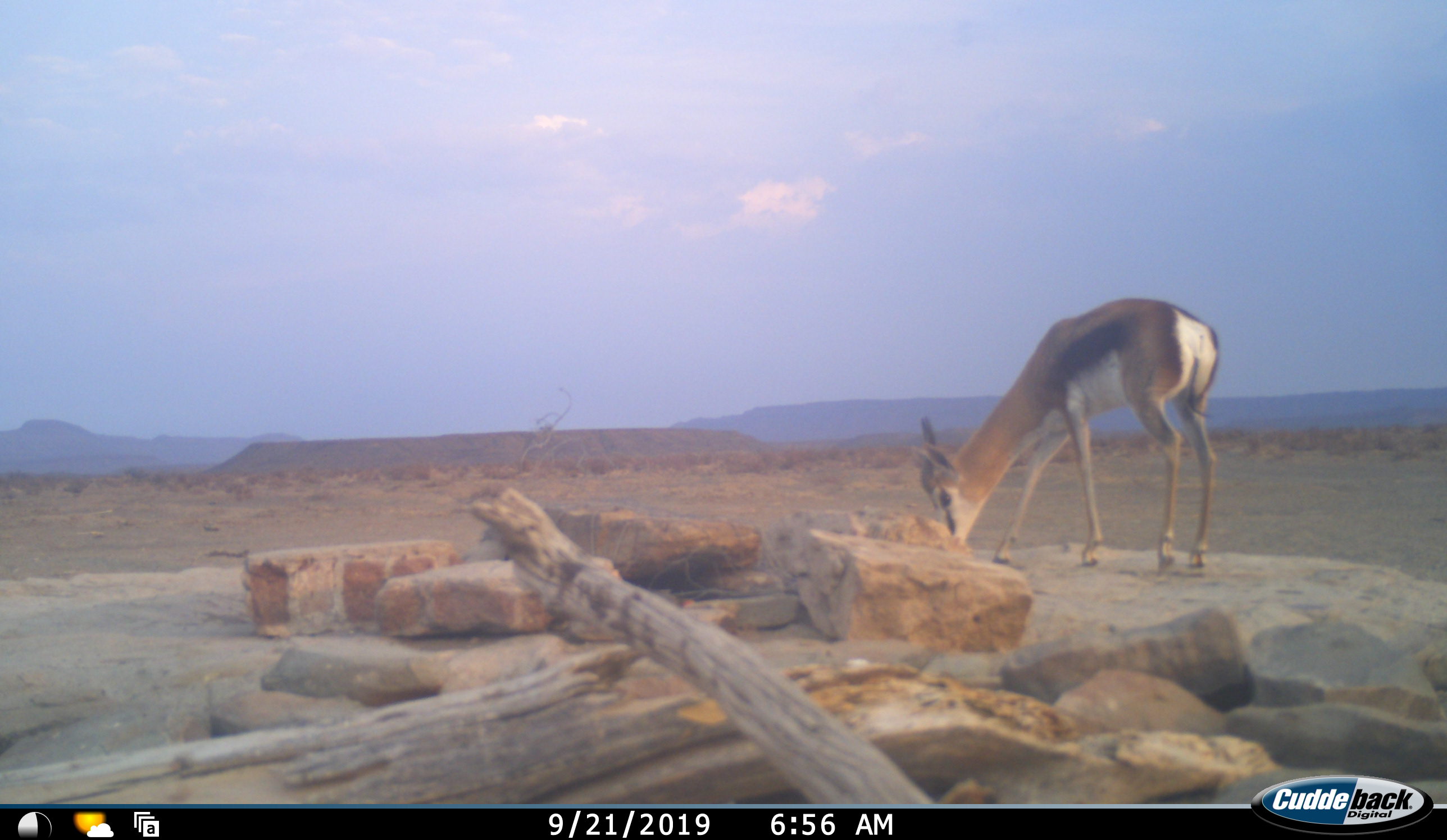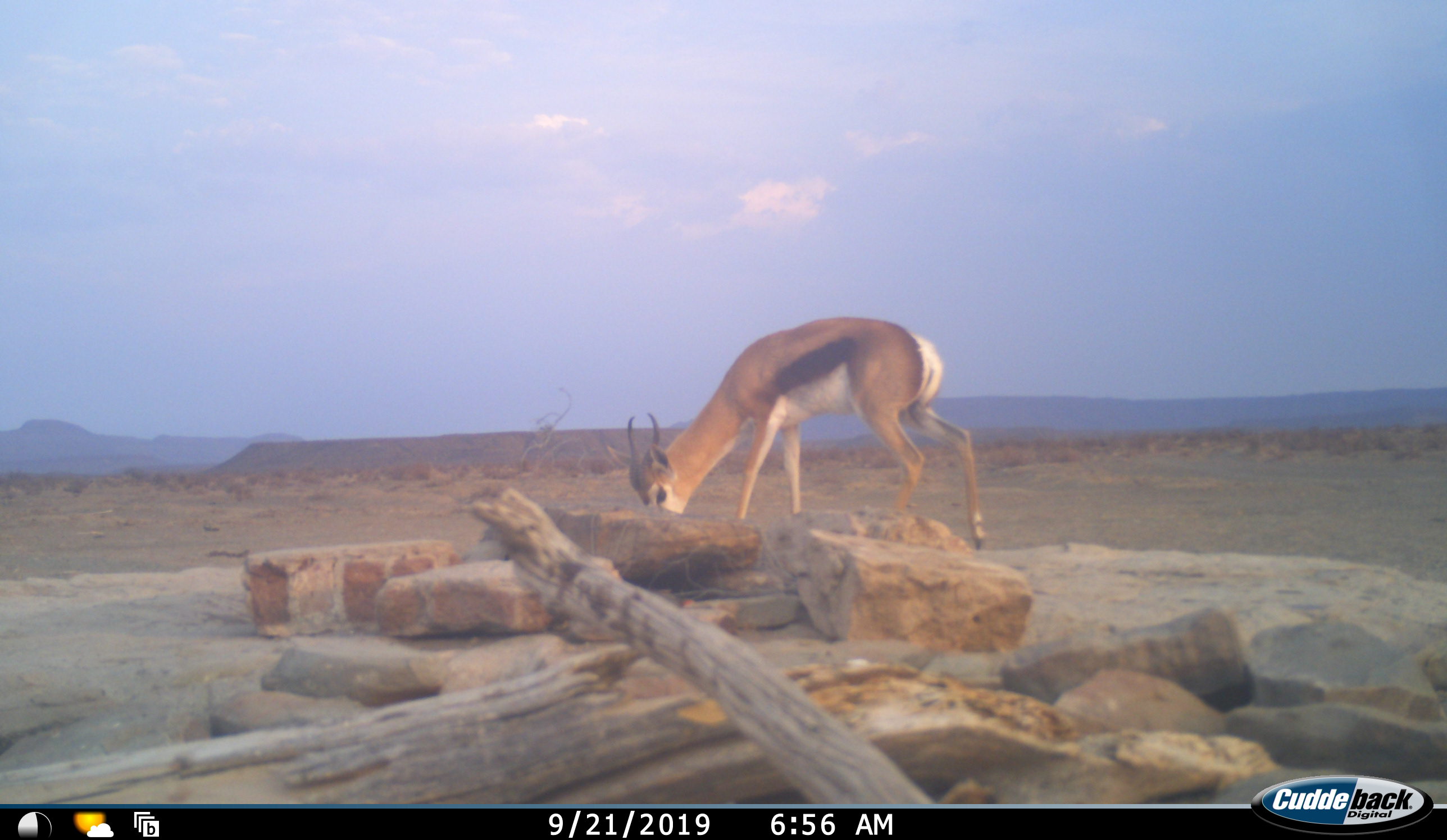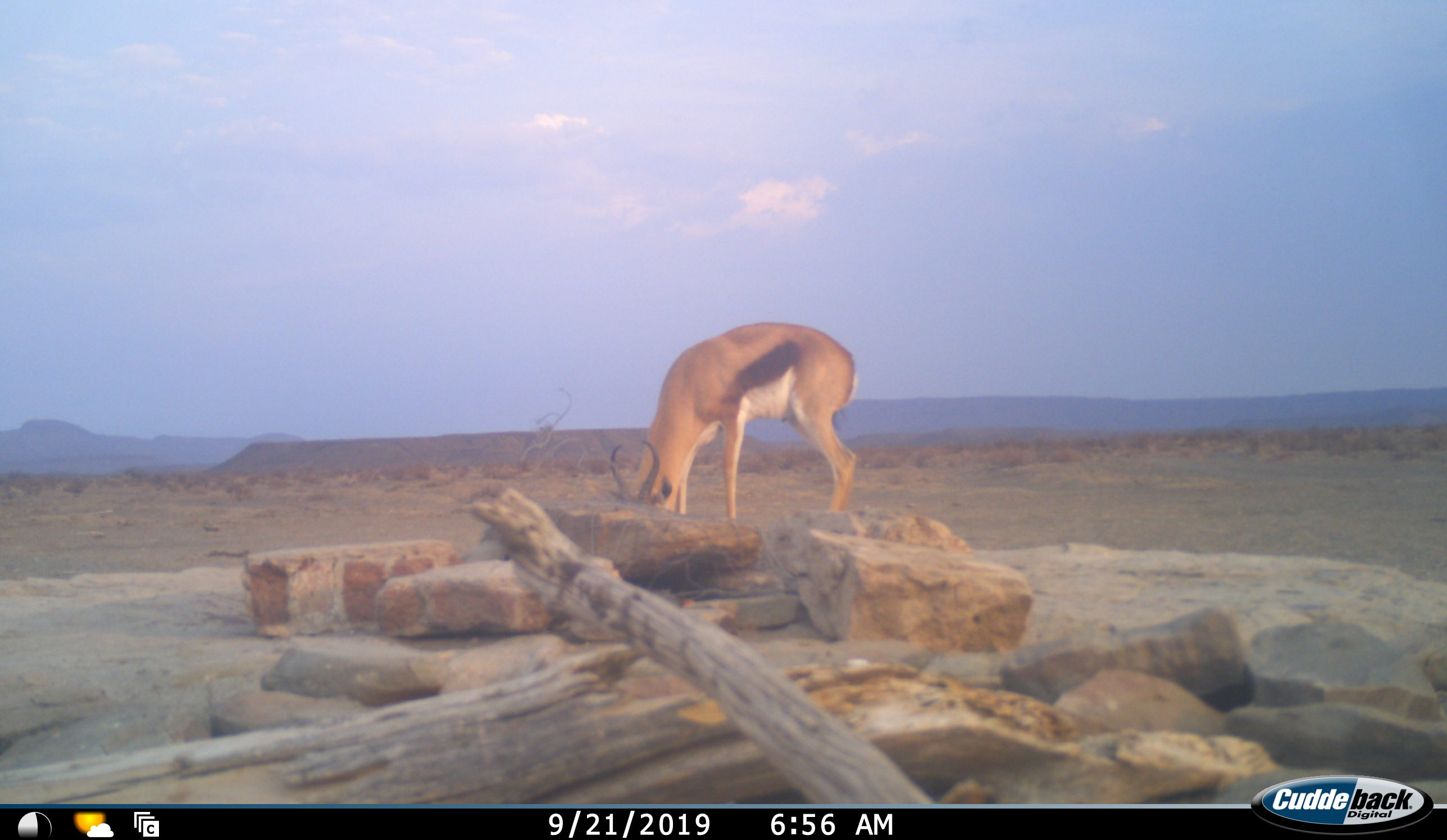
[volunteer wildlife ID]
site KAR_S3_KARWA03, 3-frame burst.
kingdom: Animalia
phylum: Chordata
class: Mammalia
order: Artiodactyla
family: Bovidae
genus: Antidorcas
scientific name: Antidorcas marsupialis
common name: springbok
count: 1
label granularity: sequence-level